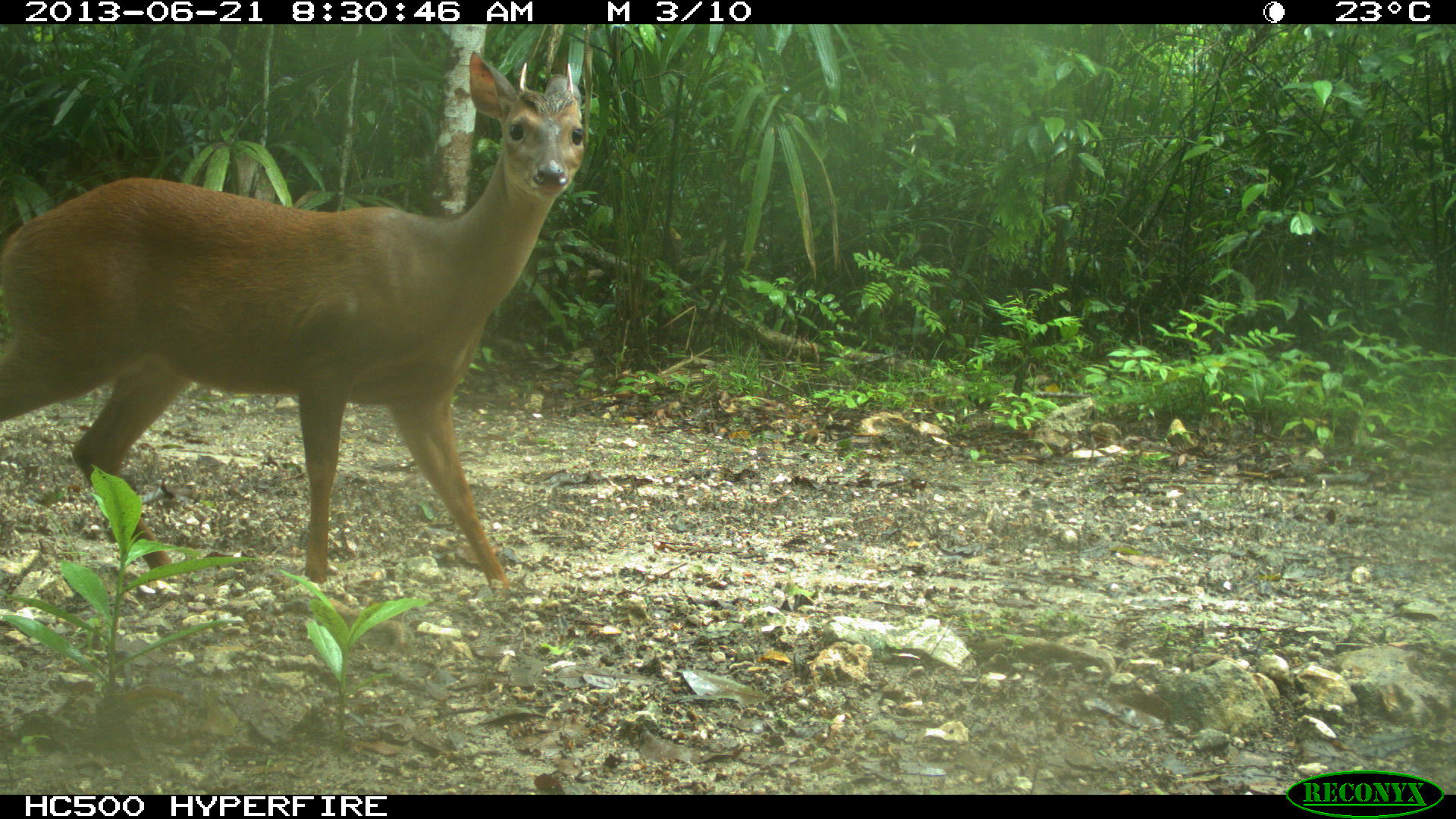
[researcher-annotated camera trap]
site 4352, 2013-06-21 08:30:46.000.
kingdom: Animalia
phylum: Chordata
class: Mammalia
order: Artiodactyla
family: Cervidae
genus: Mazama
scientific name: Mazama temama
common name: central american red brocket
Mazama temama (central american red brocket), count 1, sex male.